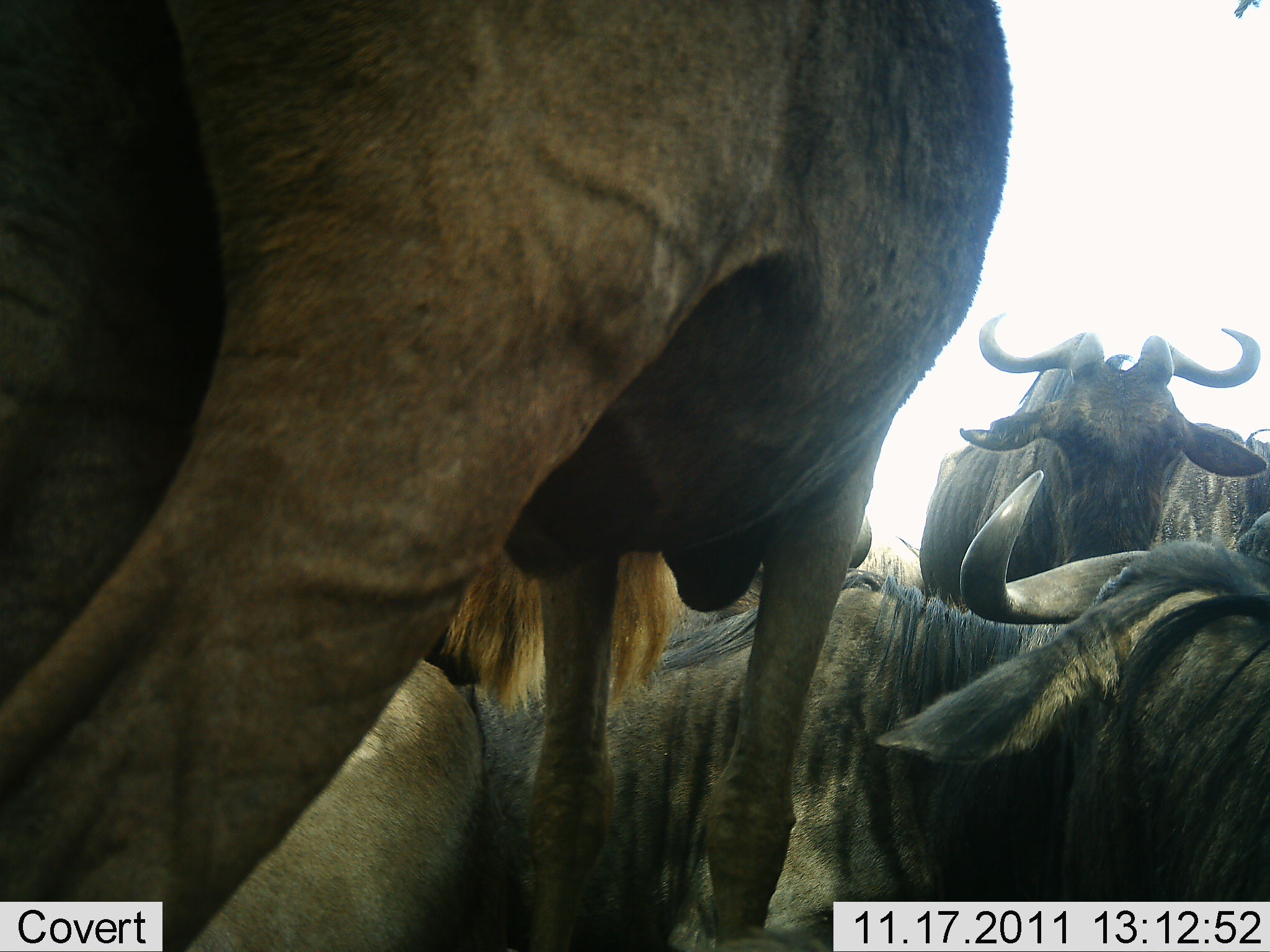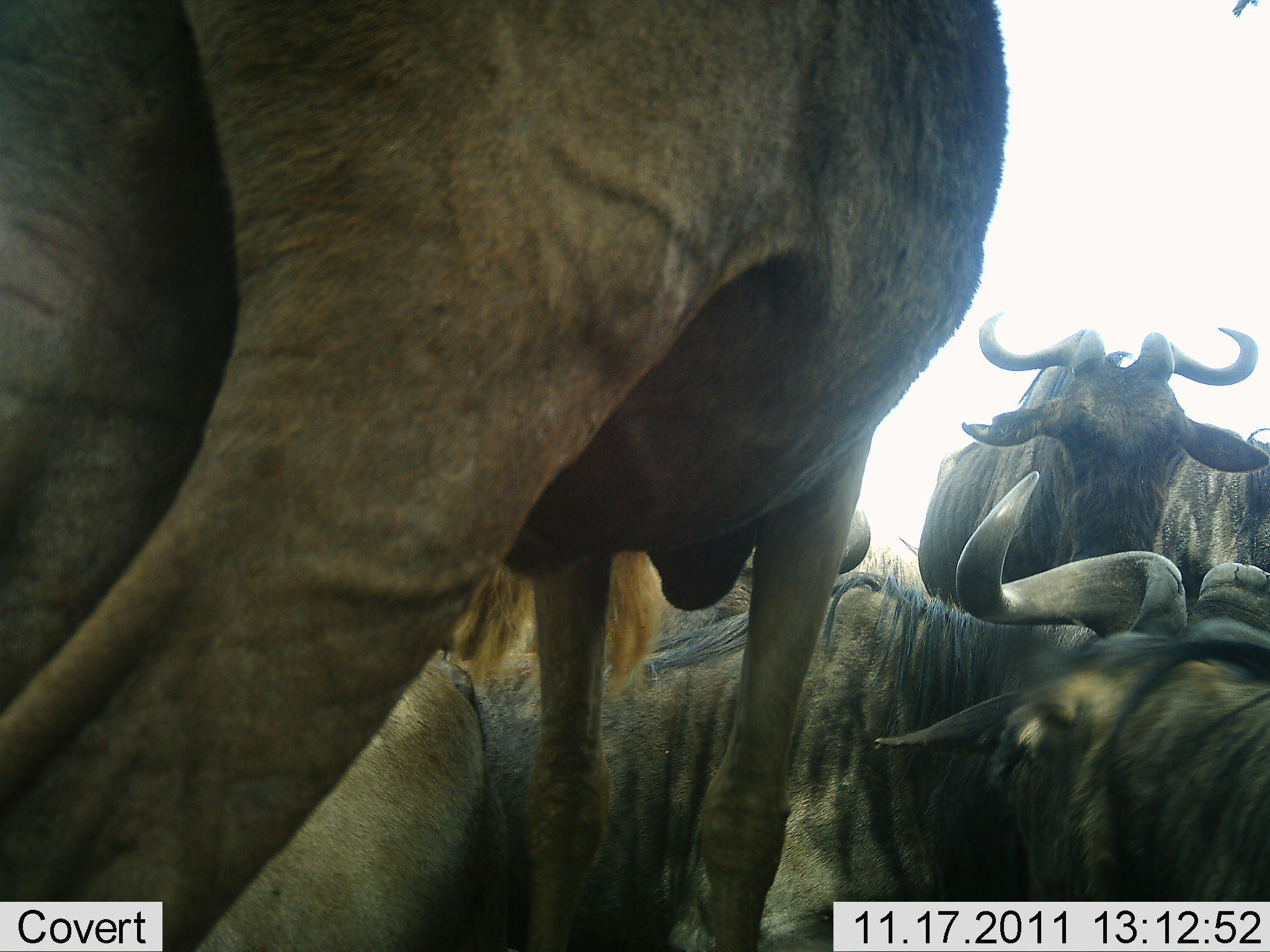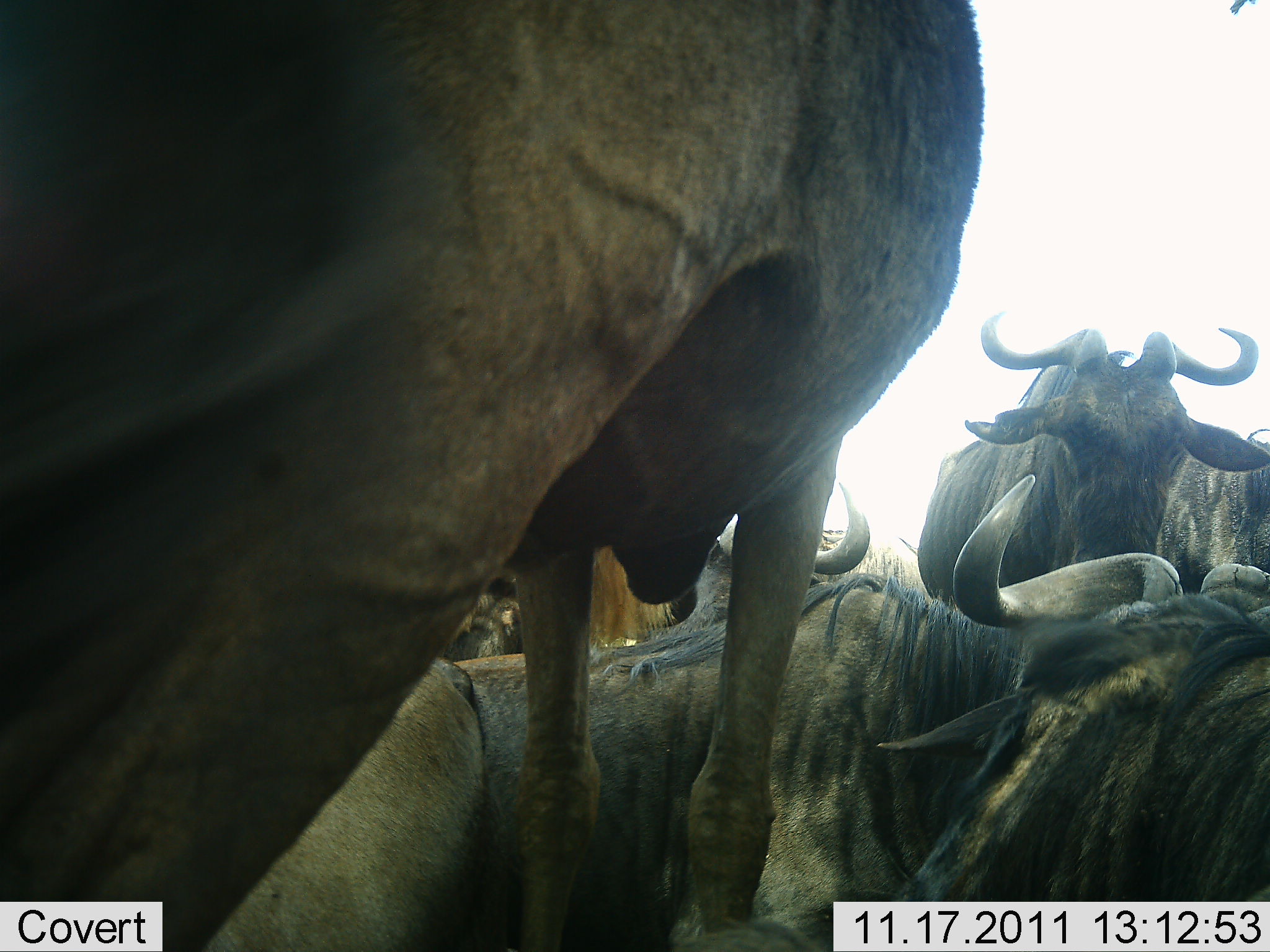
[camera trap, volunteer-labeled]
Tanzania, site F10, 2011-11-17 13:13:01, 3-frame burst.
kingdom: Animalia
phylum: Chordata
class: Mammalia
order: Artiodactyla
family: Bovidae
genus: Connochaetes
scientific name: Connochaetes taurinus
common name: blue wildebeest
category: wildebeest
Wildebeest (blue wildebeest) (Connochaetes taurinus), count 6. Behavior (volunteer vote fractions): standing 73%, resting 64%, moving 0%, interacting 9%. Young present (vote fraction): 0%. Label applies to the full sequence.